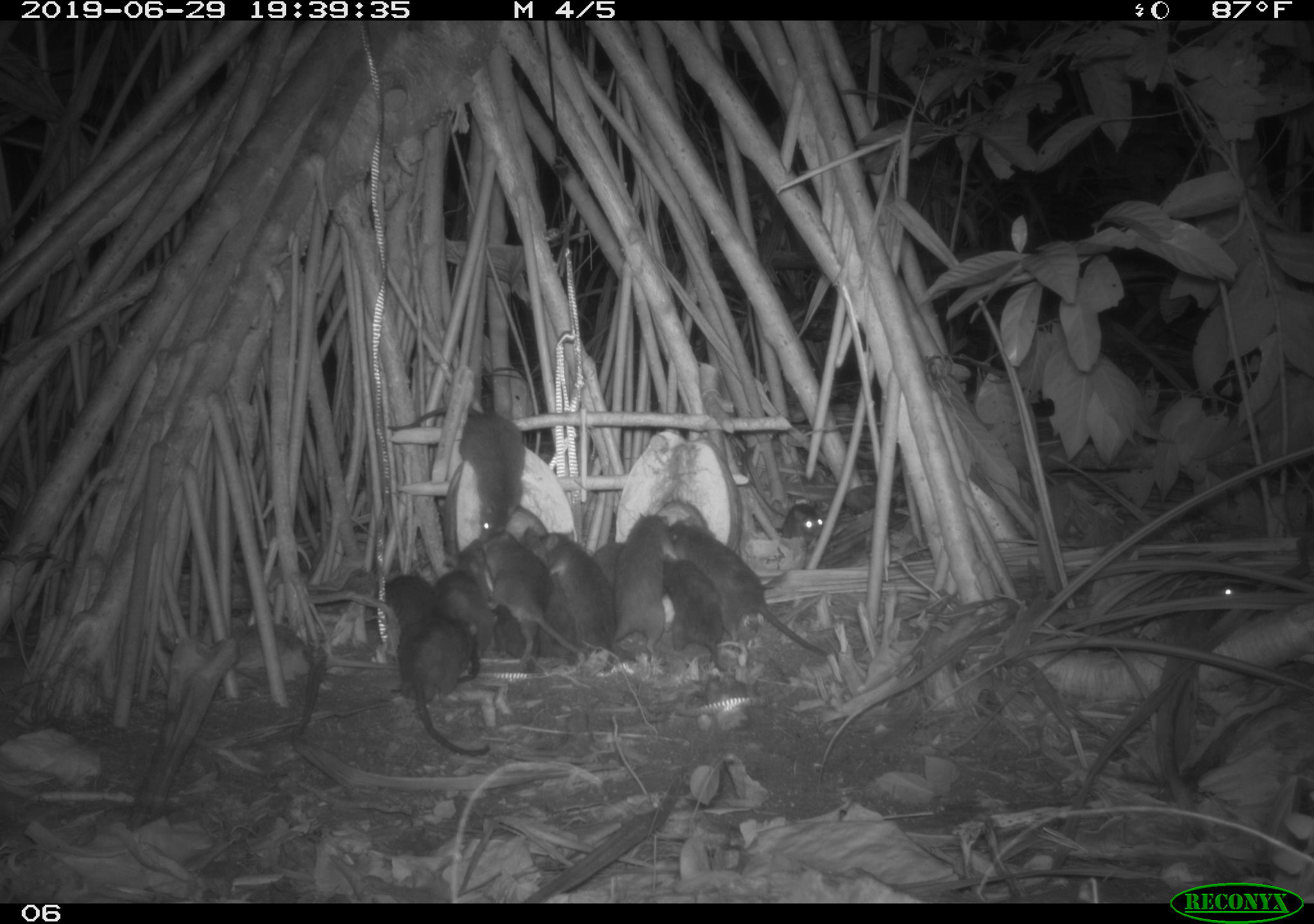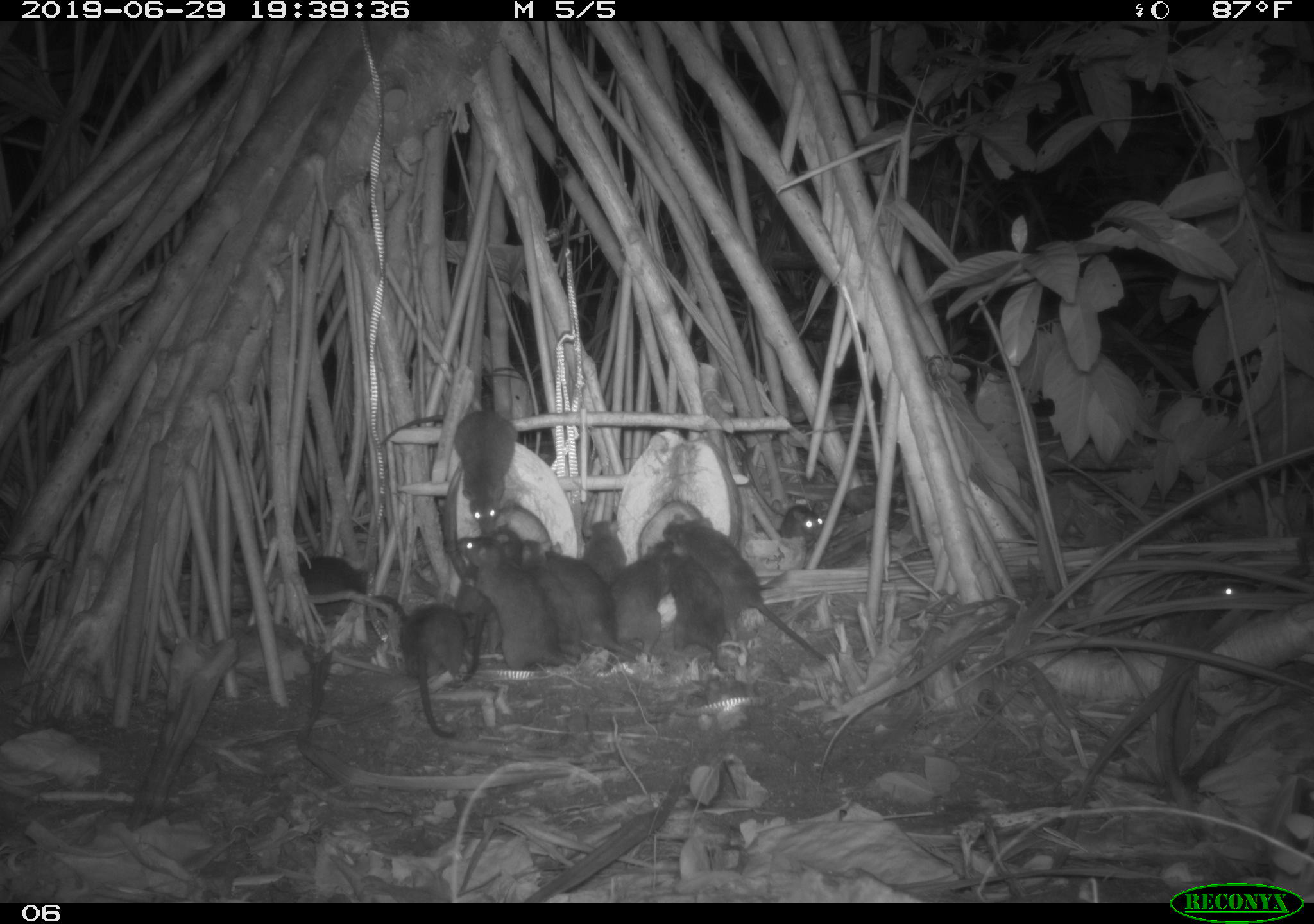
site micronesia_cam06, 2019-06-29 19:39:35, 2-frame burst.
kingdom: Animalia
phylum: Chordata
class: Mammalia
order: Rodentia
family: Muridae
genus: Rattus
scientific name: Rattus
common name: rat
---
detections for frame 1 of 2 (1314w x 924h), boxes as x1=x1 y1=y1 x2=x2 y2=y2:
rat: x1=666 y1=515 x2=837 y2=665; x1=380 y1=404 x2=532 y2=550; x1=397 y1=593 x2=489 y2=768; x1=538 y1=530 x2=634 y2=667; x1=610 y1=508 x2=682 y2=662; x1=661 y1=559 x2=729 y2=680; x1=522 y1=527 x2=576 y2=656; x1=485 y1=528 x2=541 y2=644; x1=429 y1=534 x2=493 y2=624; x1=371 y1=569 x2=439 y2=639; x1=774 y1=497 x2=833 y2=551; x1=494 y1=604 x2=539 y2=670; x1=590 y1=536 x2=628 y2=585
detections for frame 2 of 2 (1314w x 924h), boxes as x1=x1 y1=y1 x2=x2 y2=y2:
rat: x1=660 y1=511 x2=831 y2=669; x1=371 y1=407 x2=521 y2=531; x1=466 y1=529 x2=574 y2=674; x1=398 y1=590 x2=493 y2=743; x1=650 y1=545 x2=736 y2=680; x1=547 y1=545 x2=632 y2=662; x1=522 y1=535 x2=596 y2=665; x1=459 y1=523 x2=518 y2=682; x1=611 y1=539 x2=674 y2=669; x1=293 y1=551 x2=402 y2=620; x1=574 y1=520 x2=629 y2=587; x1=771 y1=496 x2=830 y2=554; x1=1206 y1=575 x2=1265 y2=609